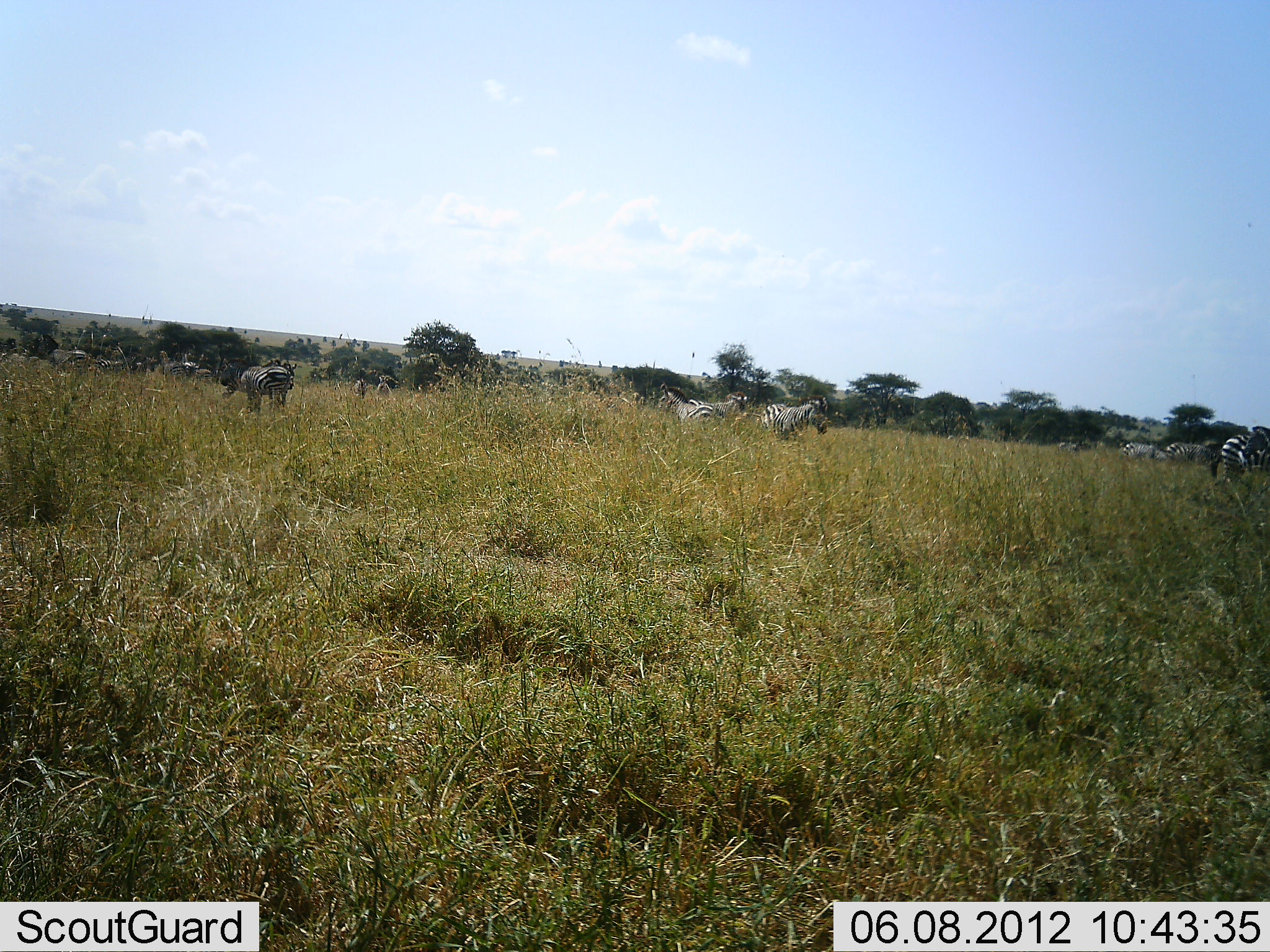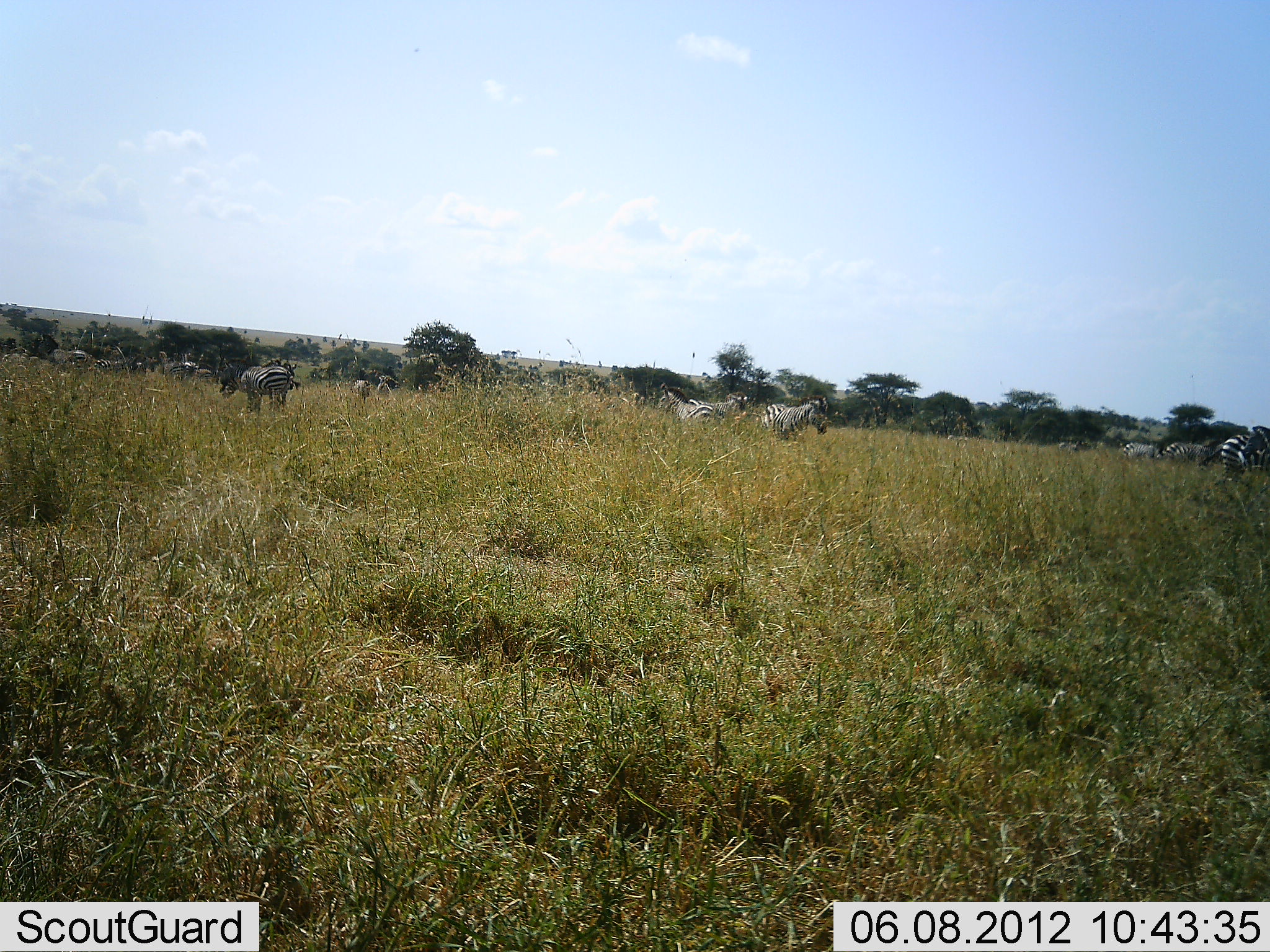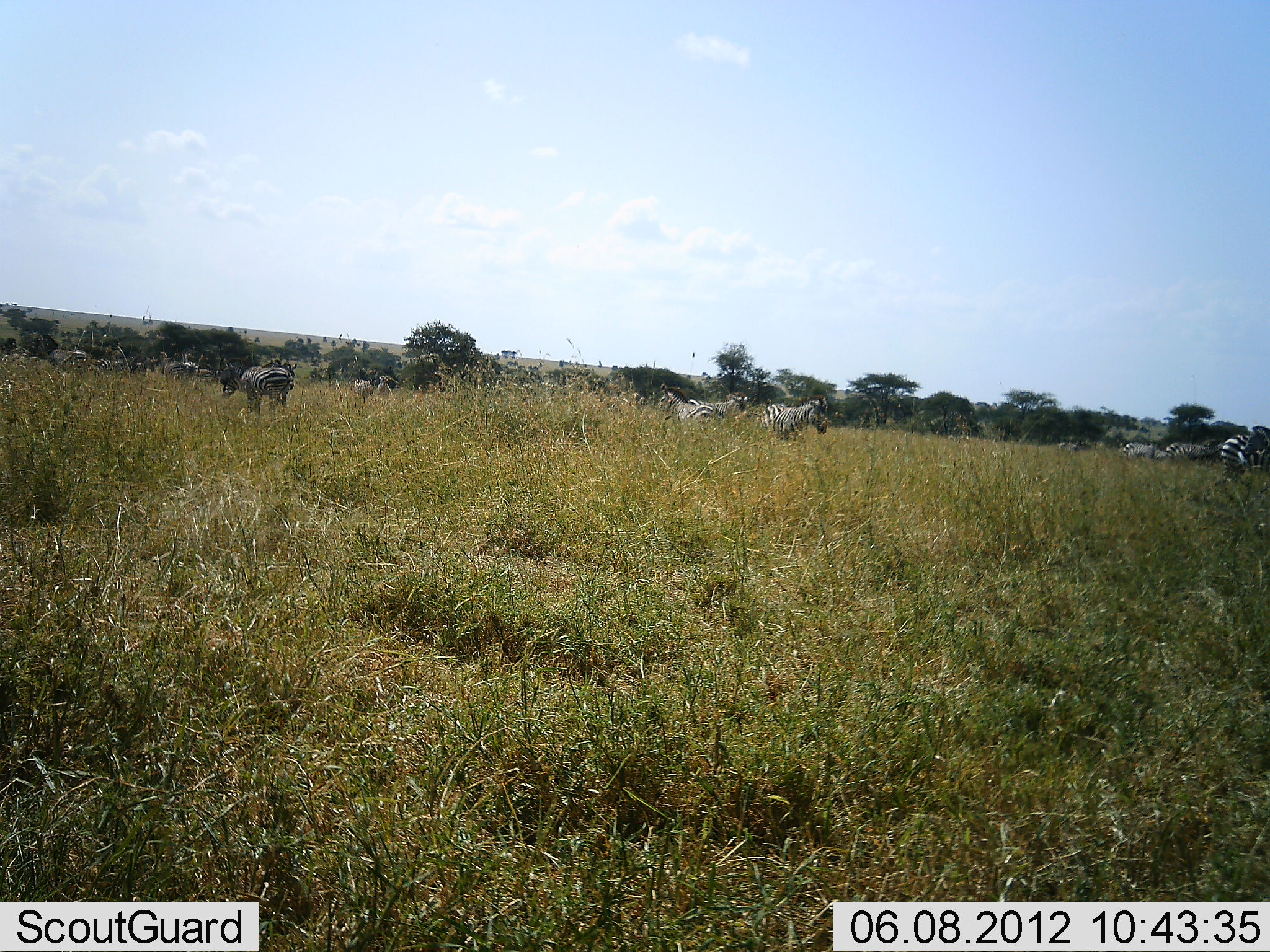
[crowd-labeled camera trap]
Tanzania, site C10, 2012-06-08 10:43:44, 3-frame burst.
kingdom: Animalia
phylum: Chordata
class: Mammalia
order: Perissodactyla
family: Equidae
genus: Equus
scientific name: Equus quagga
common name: plains zebra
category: zebra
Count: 11-50.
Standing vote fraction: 90%.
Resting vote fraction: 10%.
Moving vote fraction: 10%.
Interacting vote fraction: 0%.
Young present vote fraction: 0%.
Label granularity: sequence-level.